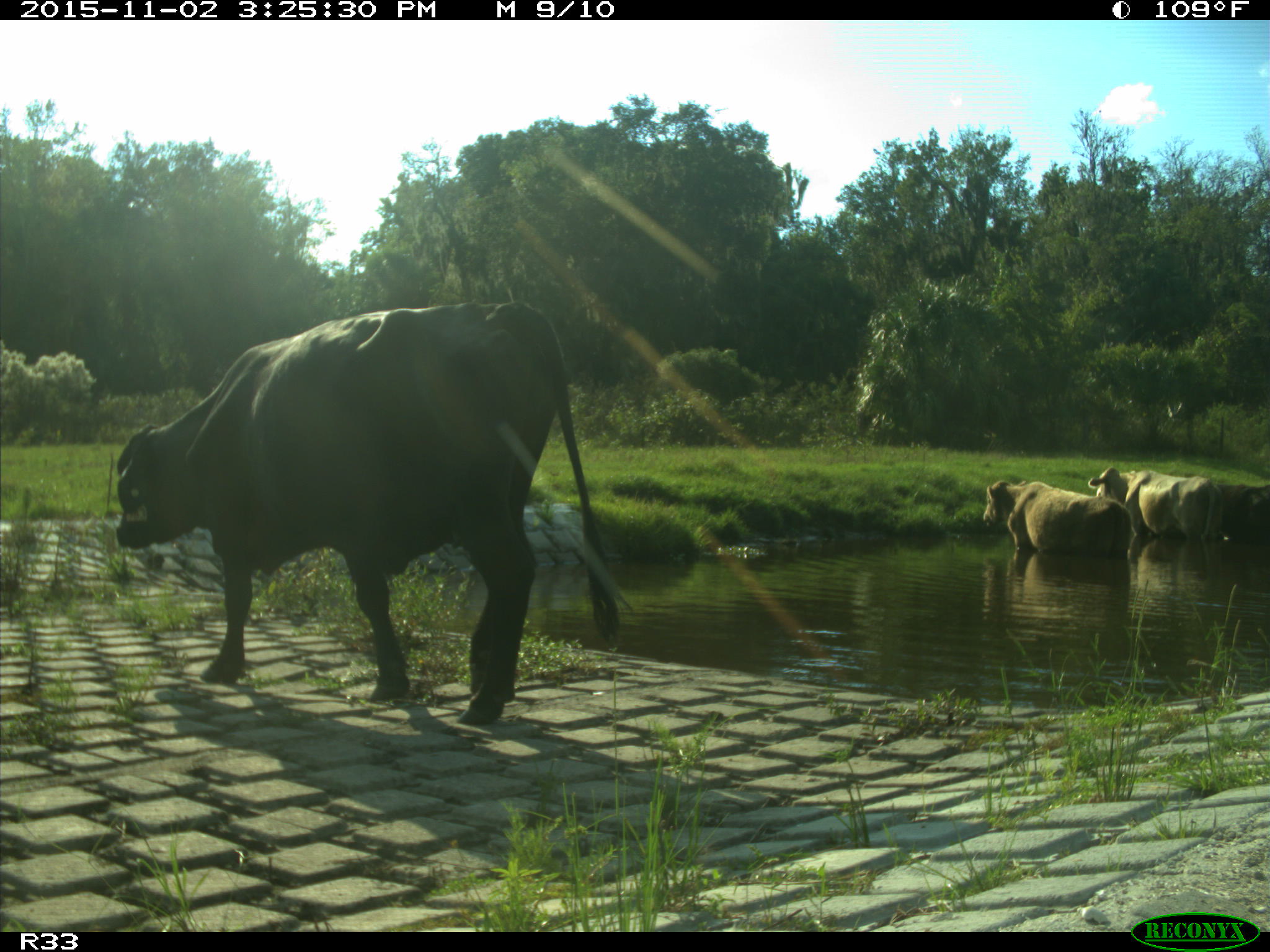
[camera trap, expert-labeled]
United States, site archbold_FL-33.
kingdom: Animalia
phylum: Chordata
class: Mammalia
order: Artiodactyla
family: Bovidae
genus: Bos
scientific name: Bos taurus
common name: domestic cow